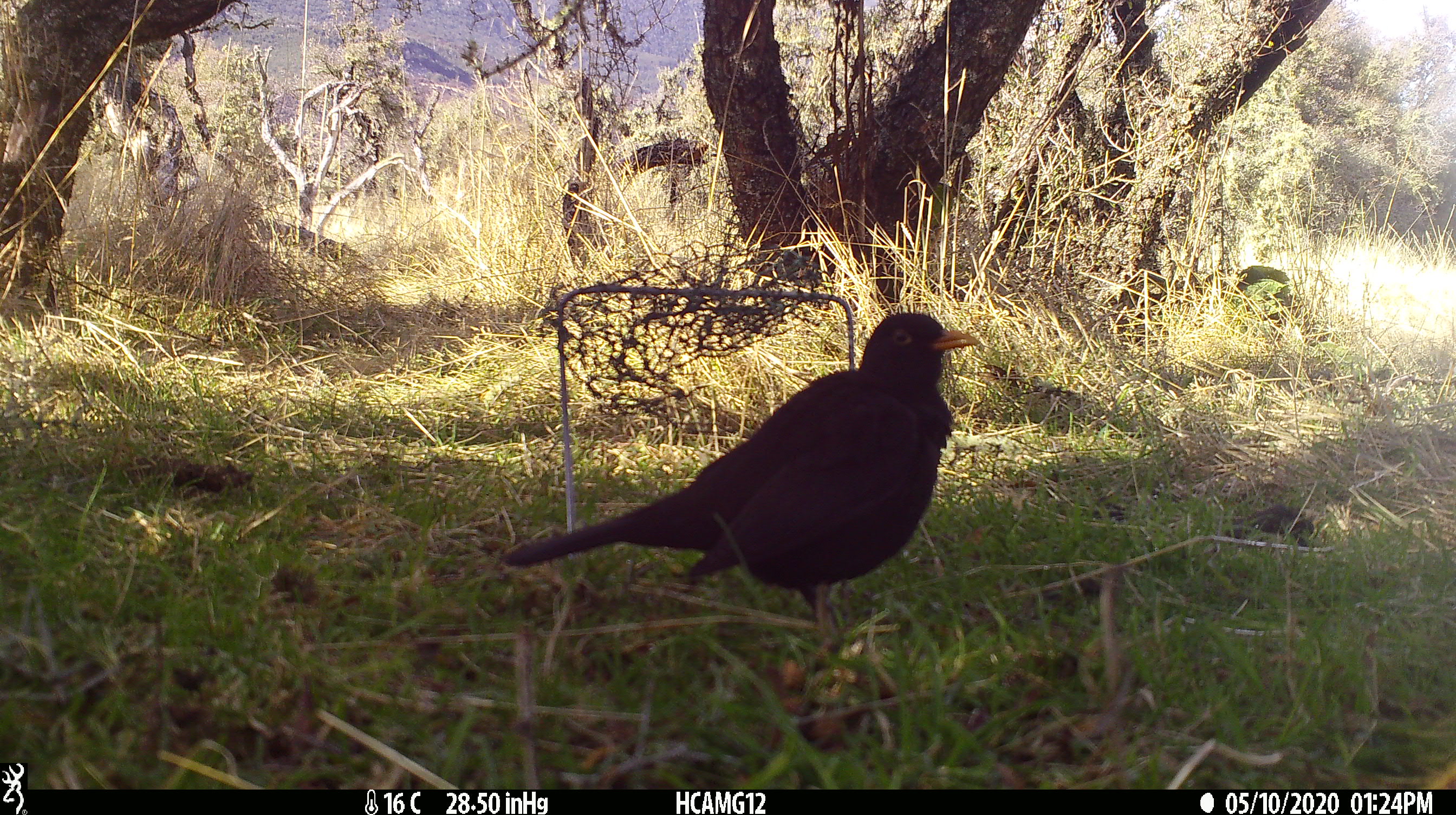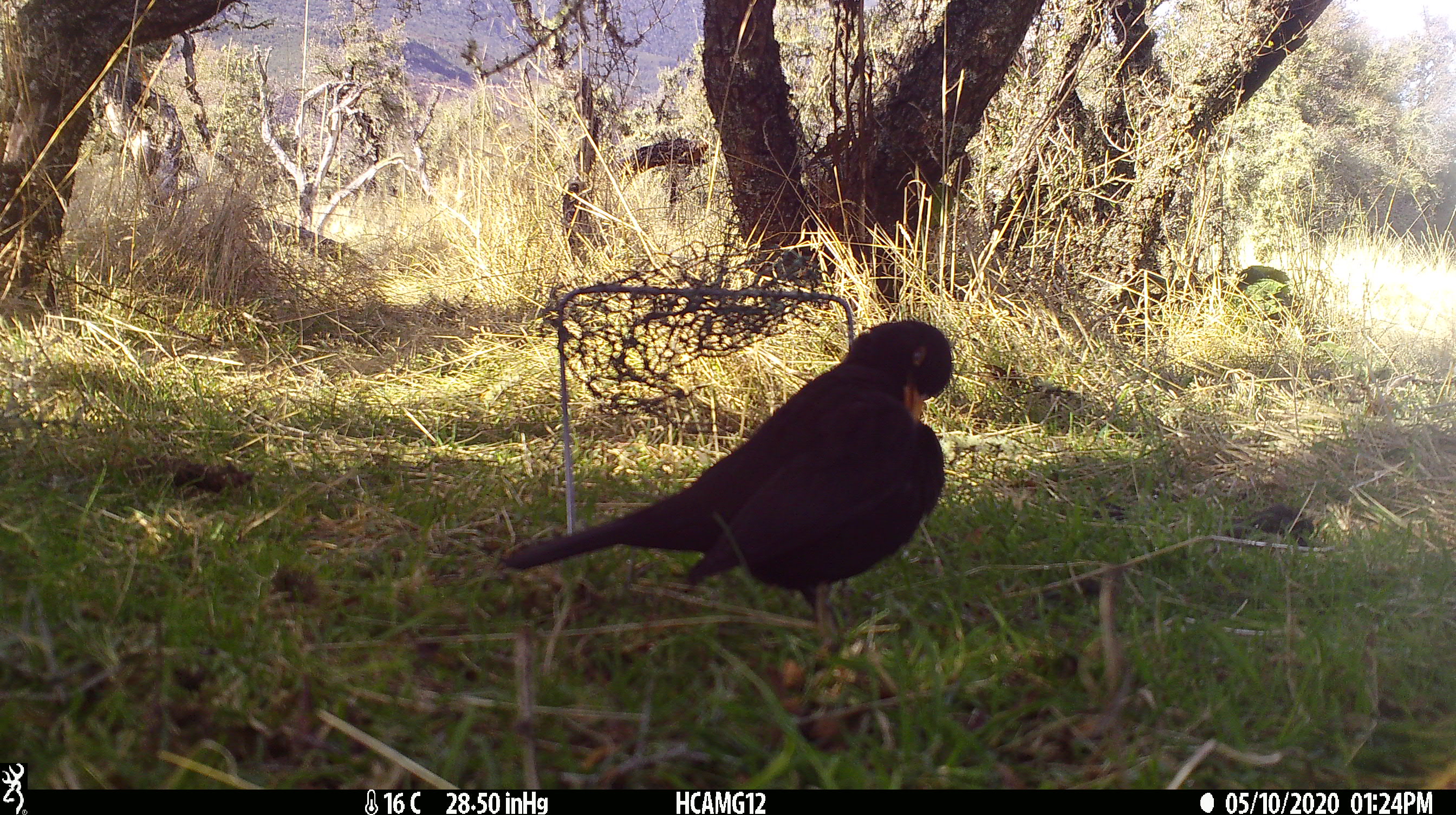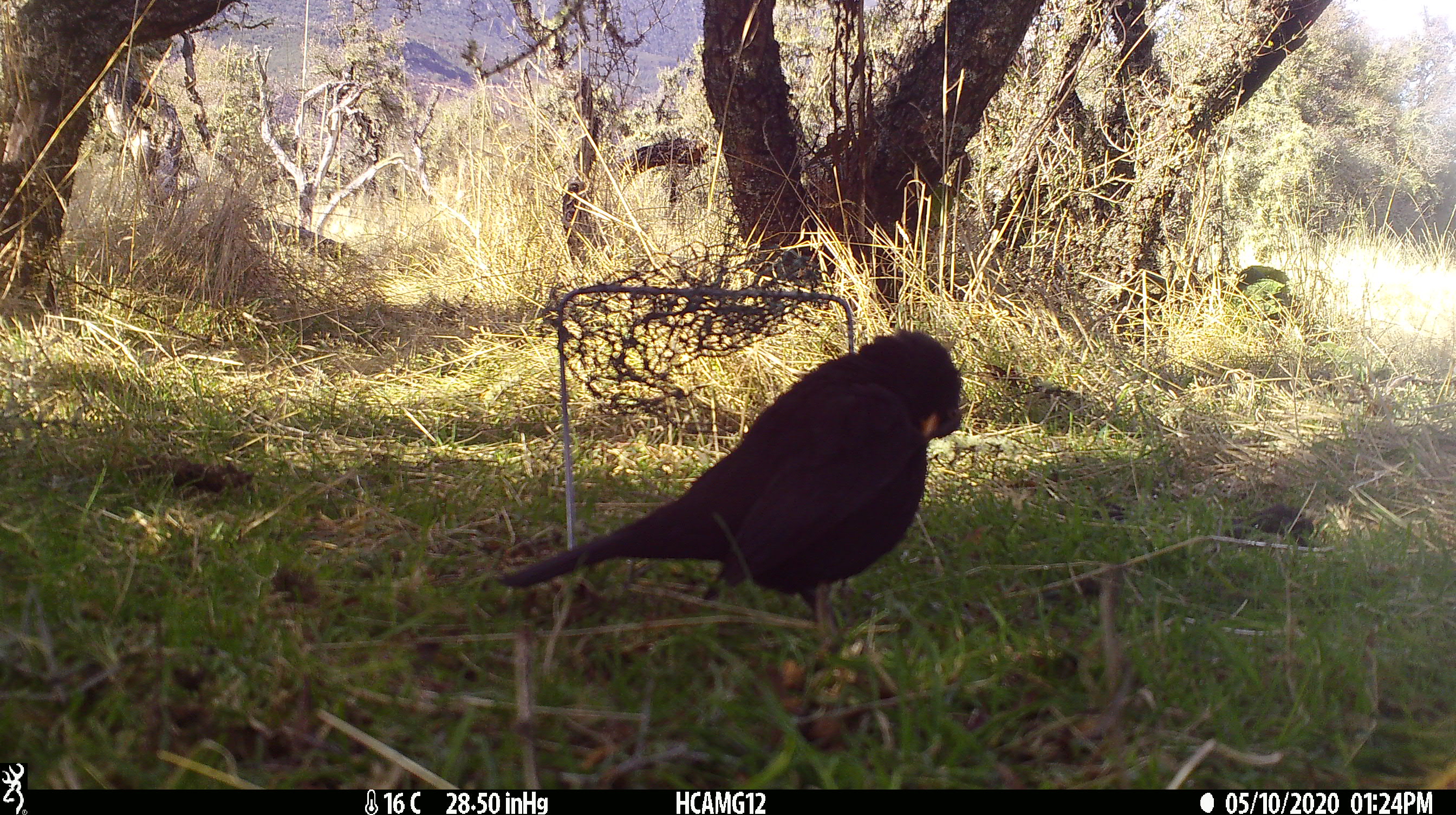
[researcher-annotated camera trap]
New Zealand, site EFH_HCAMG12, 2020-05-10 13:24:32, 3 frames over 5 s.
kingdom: Animalia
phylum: Chordata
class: Aves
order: Passeriformes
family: Turdidae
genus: Turdus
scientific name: Turdus merula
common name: eurasian blackbird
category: blackbird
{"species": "blackbird (eurasian blackbird) (Turdus merula)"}